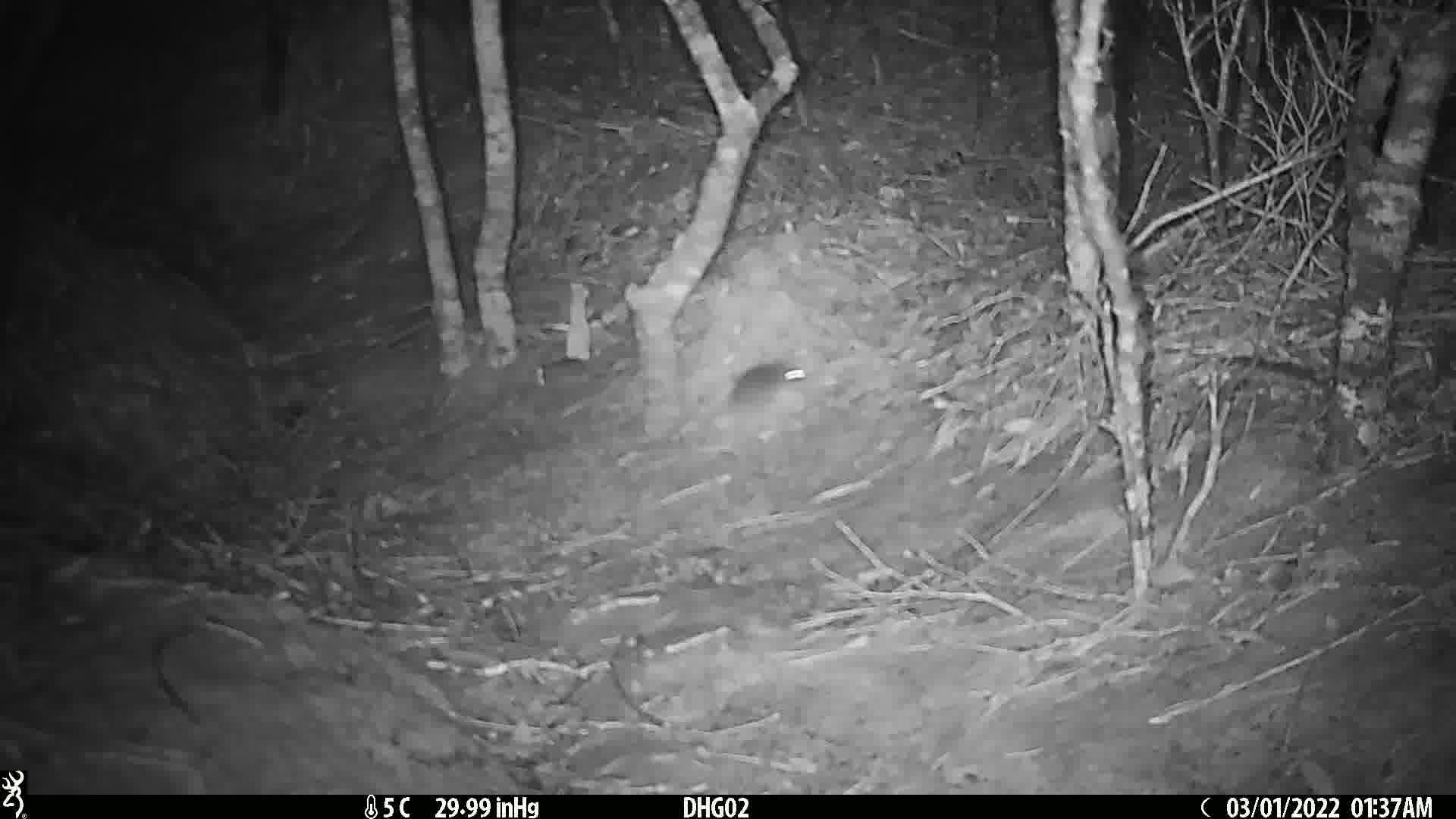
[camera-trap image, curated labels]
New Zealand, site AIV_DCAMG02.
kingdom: Animalia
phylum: Chordata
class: Mammalia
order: Rodentia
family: Muridae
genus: Mus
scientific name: Mus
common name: mouse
Mouse (Mus).